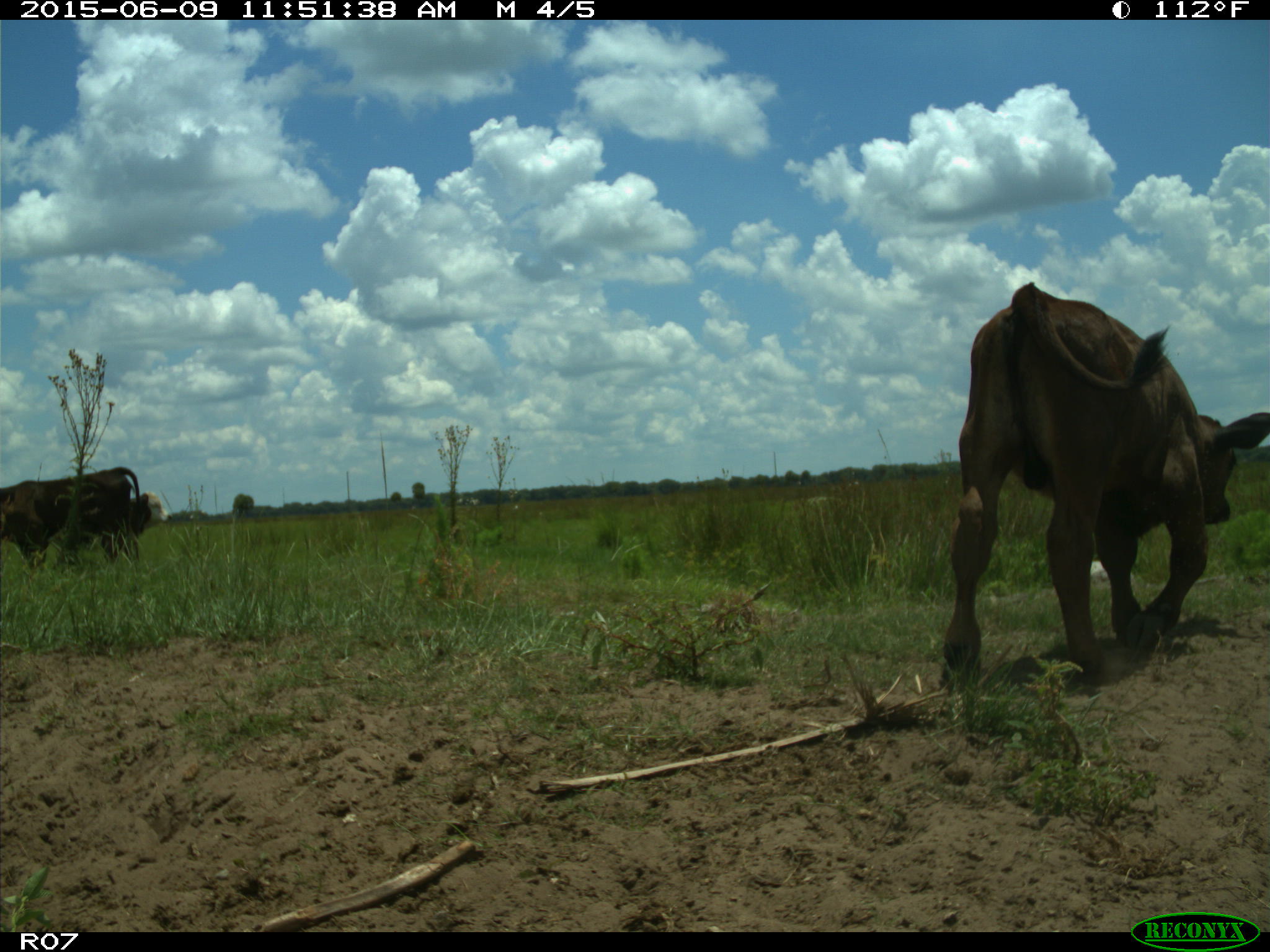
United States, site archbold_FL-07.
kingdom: Animalia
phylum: Chordata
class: Mammalia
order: Artiodactyla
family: Bovidae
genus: Bos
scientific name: Bos taurus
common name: domestic cow